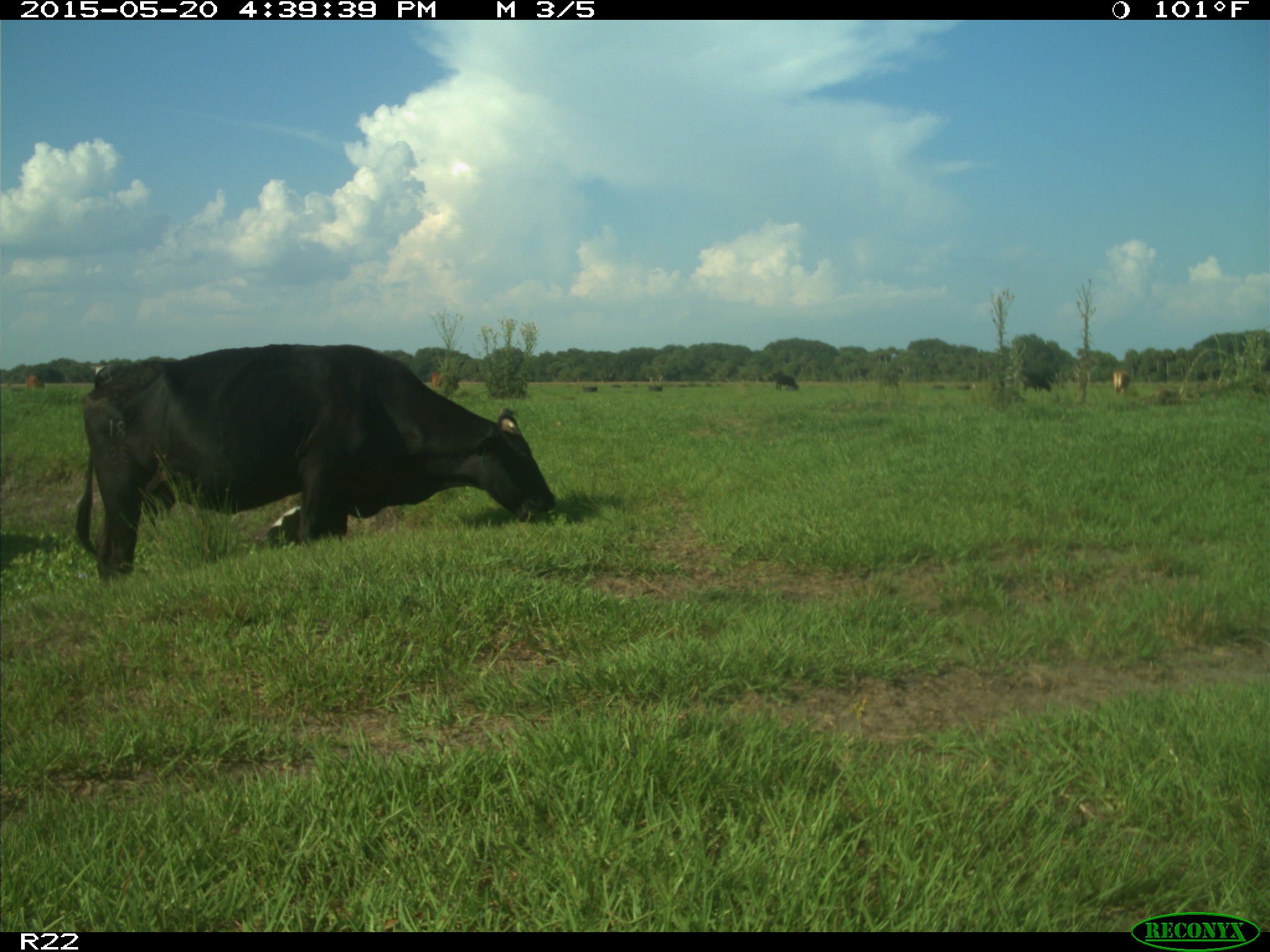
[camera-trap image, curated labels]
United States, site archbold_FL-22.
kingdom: Animalia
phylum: Chordata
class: Mammalia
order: Artiodactyla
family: Bovidae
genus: Bos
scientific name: Bos taurus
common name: domestic cow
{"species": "Bos taurus (domestic cow)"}